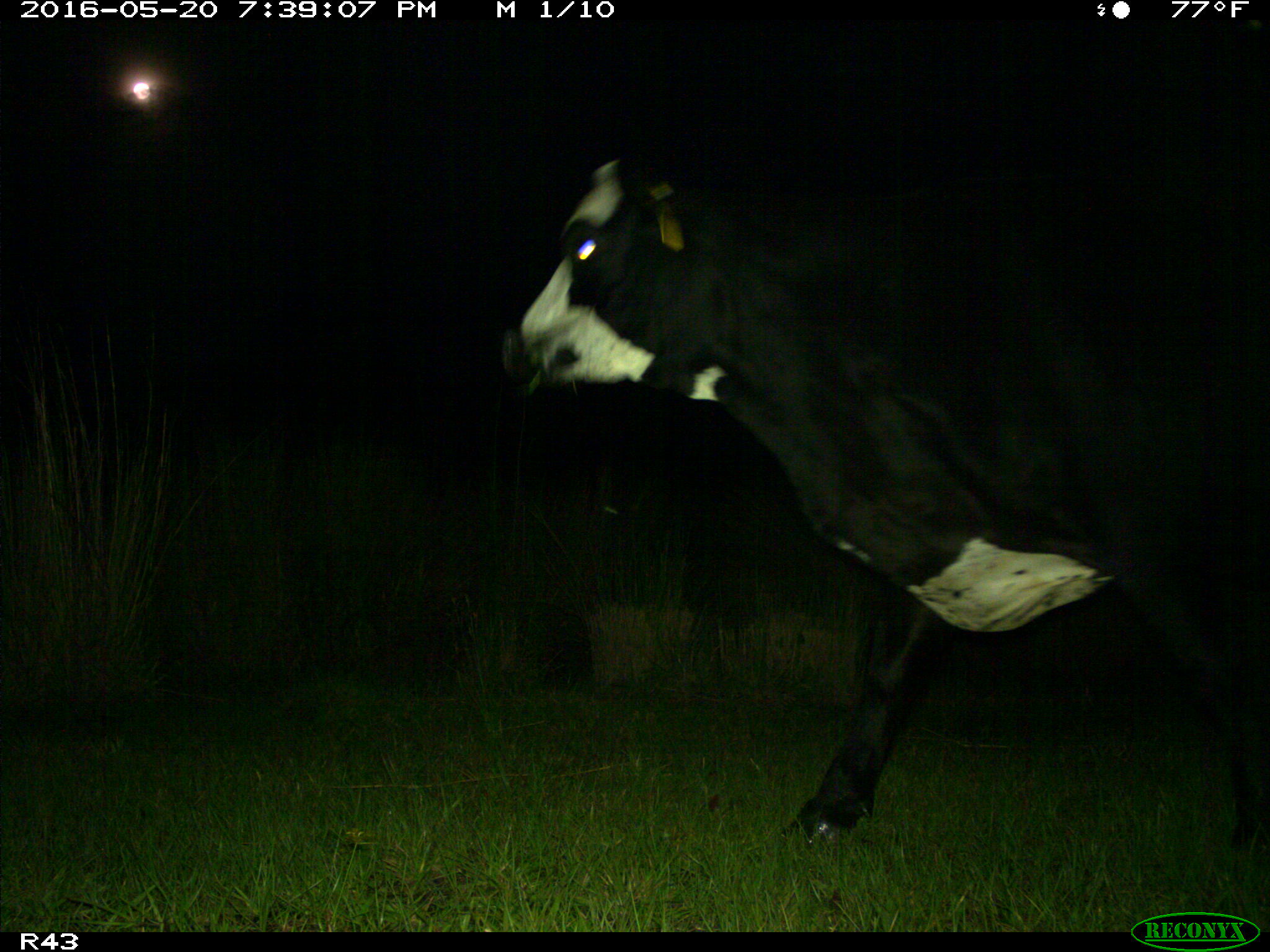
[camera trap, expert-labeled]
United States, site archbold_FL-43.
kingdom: Animalia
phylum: Chordata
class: Mammalia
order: Artiodactyla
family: Bovidae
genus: Bos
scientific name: Bos taurus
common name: domestic cow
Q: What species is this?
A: Bos taurus (domestic cow).